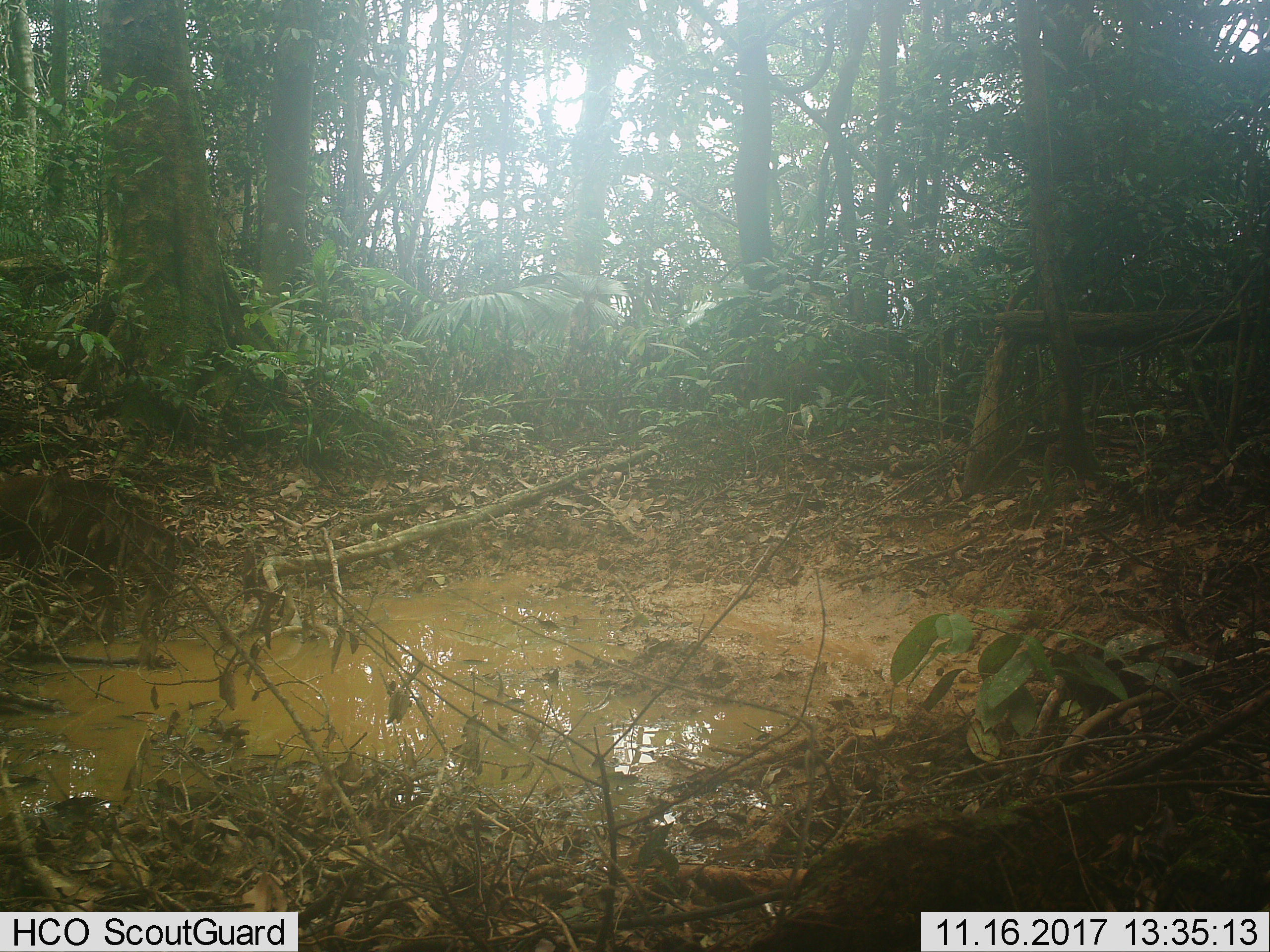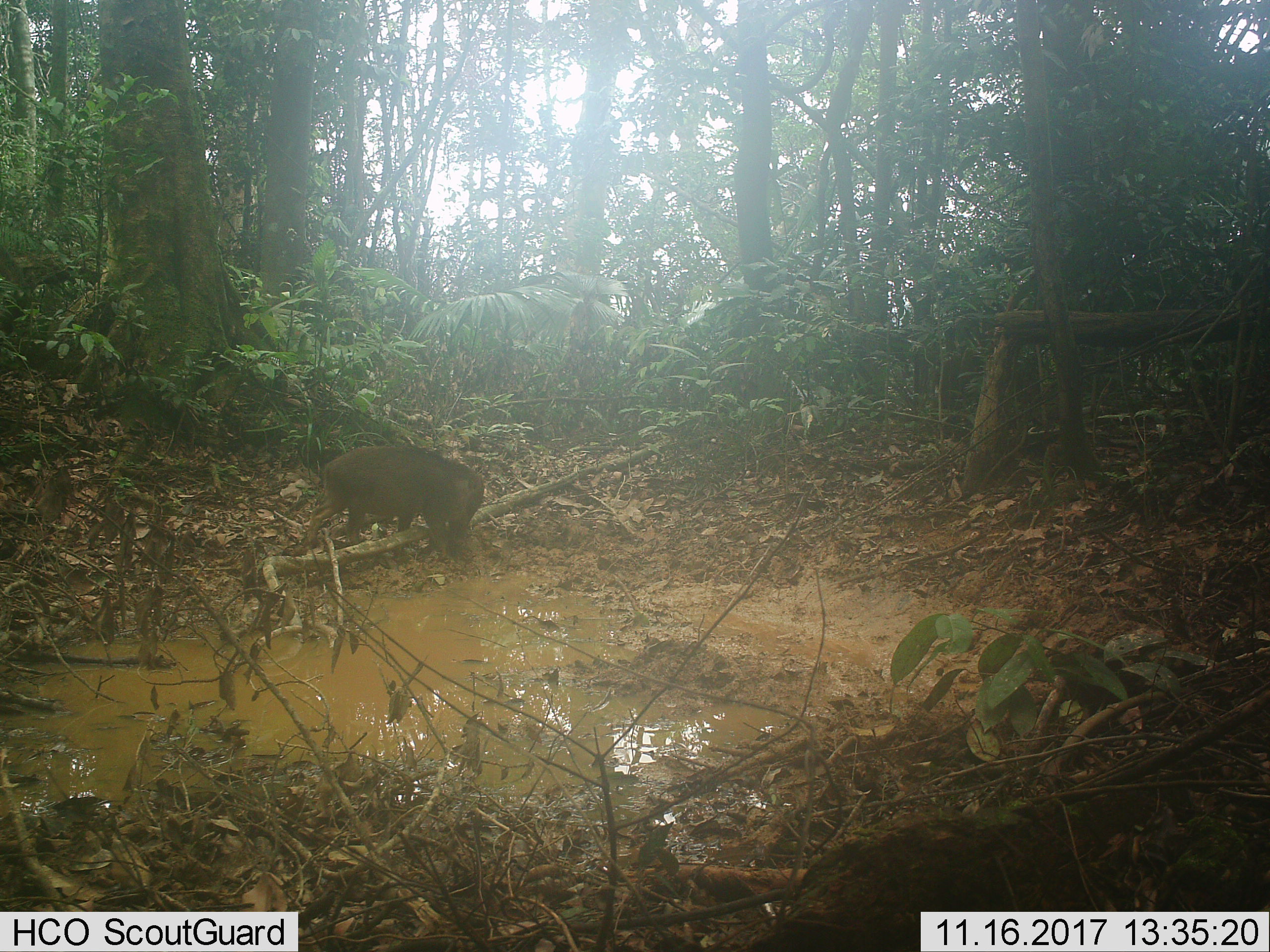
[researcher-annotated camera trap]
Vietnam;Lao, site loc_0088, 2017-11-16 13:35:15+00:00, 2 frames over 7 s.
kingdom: Animalia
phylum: Chordata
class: Mammalia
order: Artiodactyla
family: Suidae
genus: Sus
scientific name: Sus scrofa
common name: eurasian wild pig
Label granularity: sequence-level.